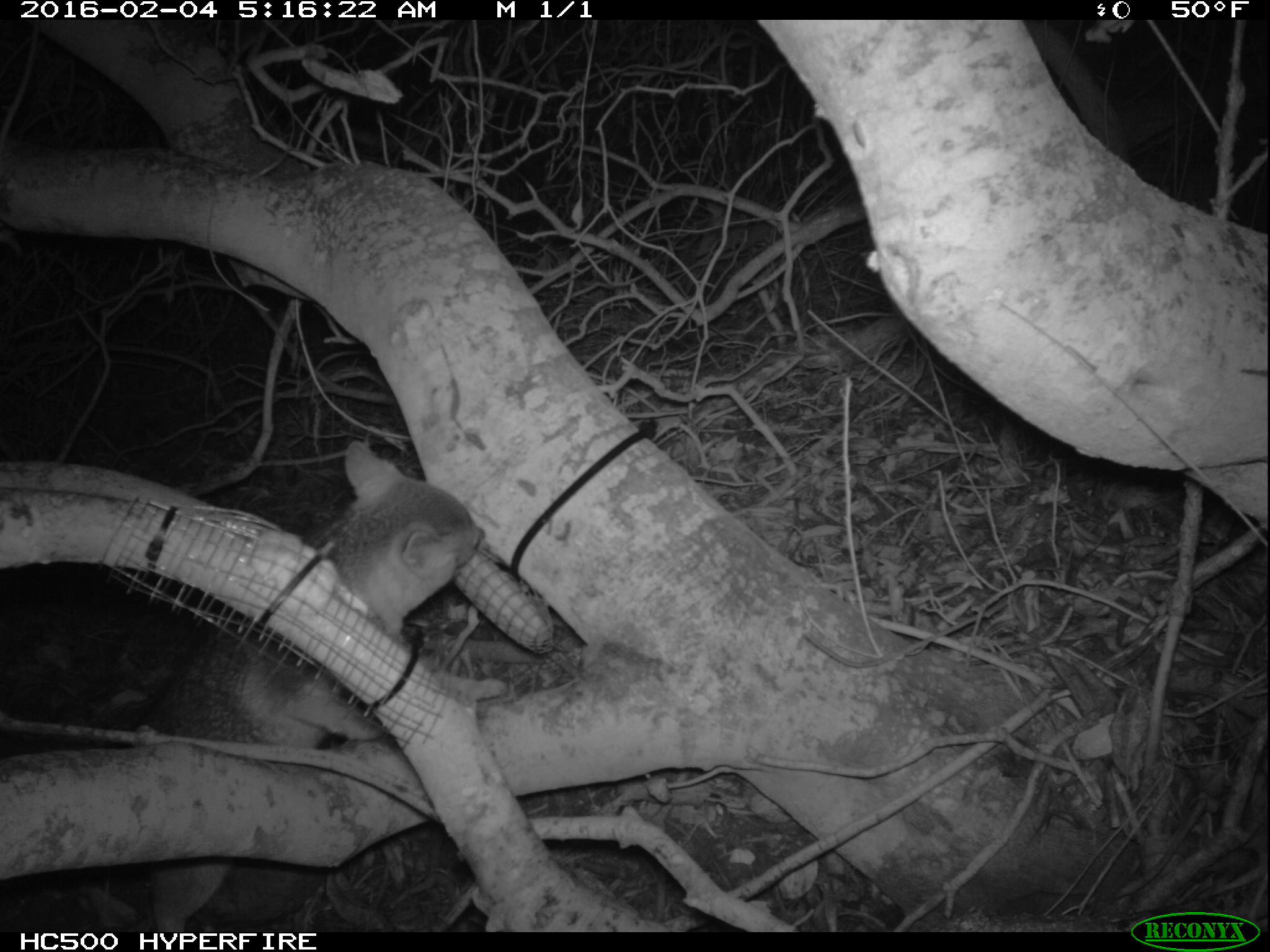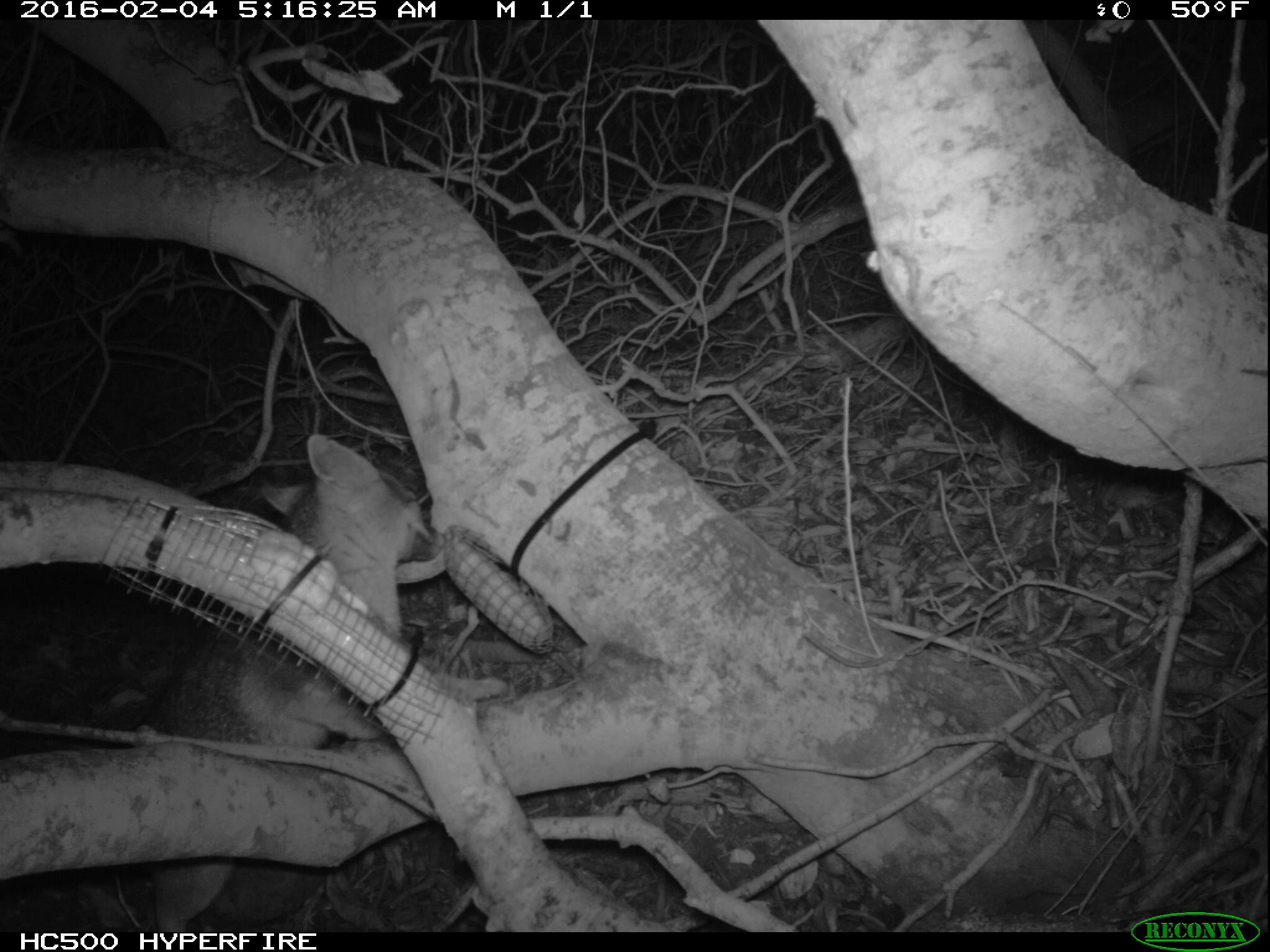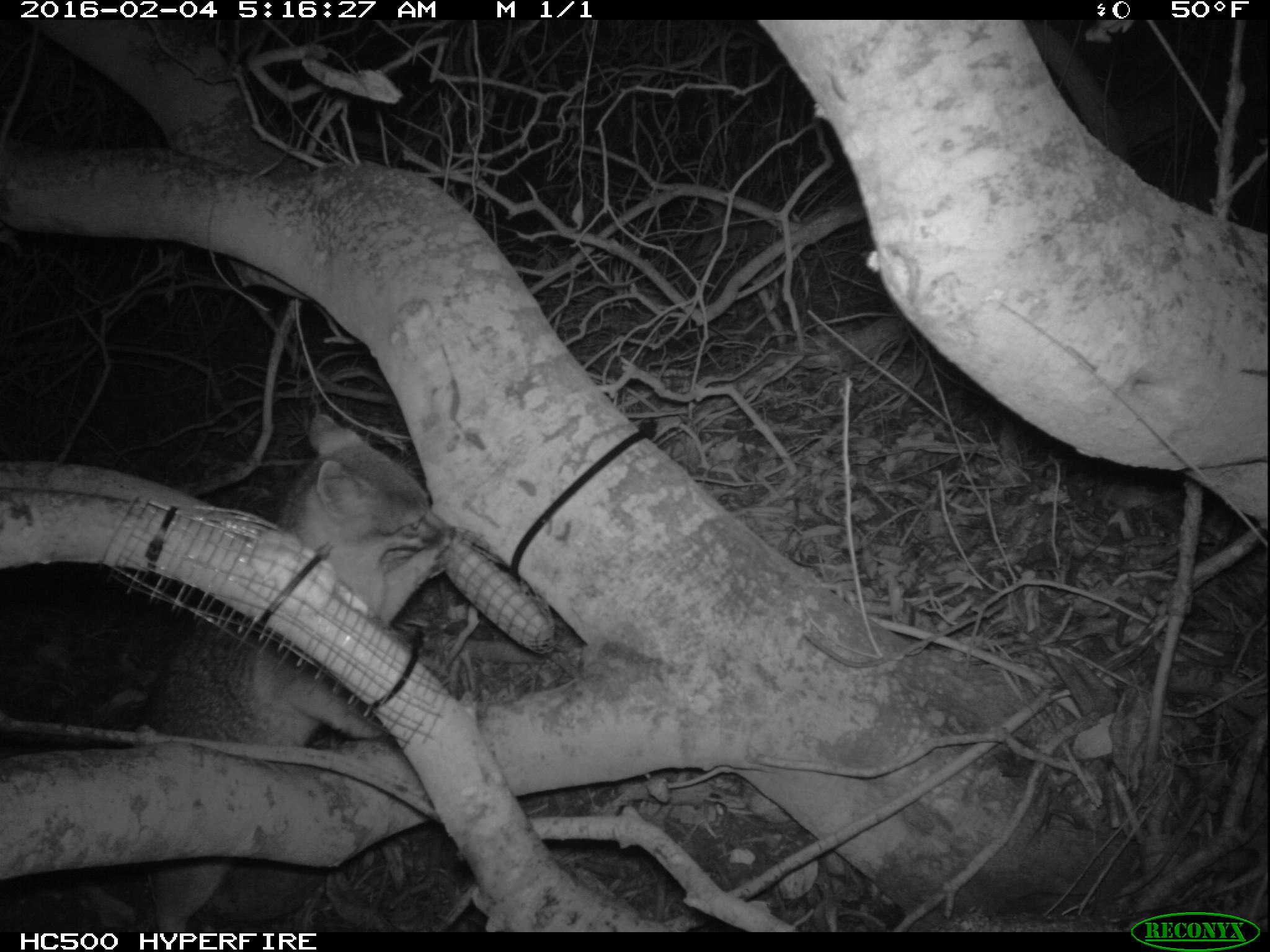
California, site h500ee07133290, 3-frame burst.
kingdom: Animalia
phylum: Chordata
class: Mammalia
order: Carnivora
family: Canidae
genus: Urocyon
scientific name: Urocyon littoralis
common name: island fox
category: fox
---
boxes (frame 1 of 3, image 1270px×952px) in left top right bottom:
fox: 122 441 484 932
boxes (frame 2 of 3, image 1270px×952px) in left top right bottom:
fox: 134 432 442 931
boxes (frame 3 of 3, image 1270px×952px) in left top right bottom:
fox: 130 413 473 932